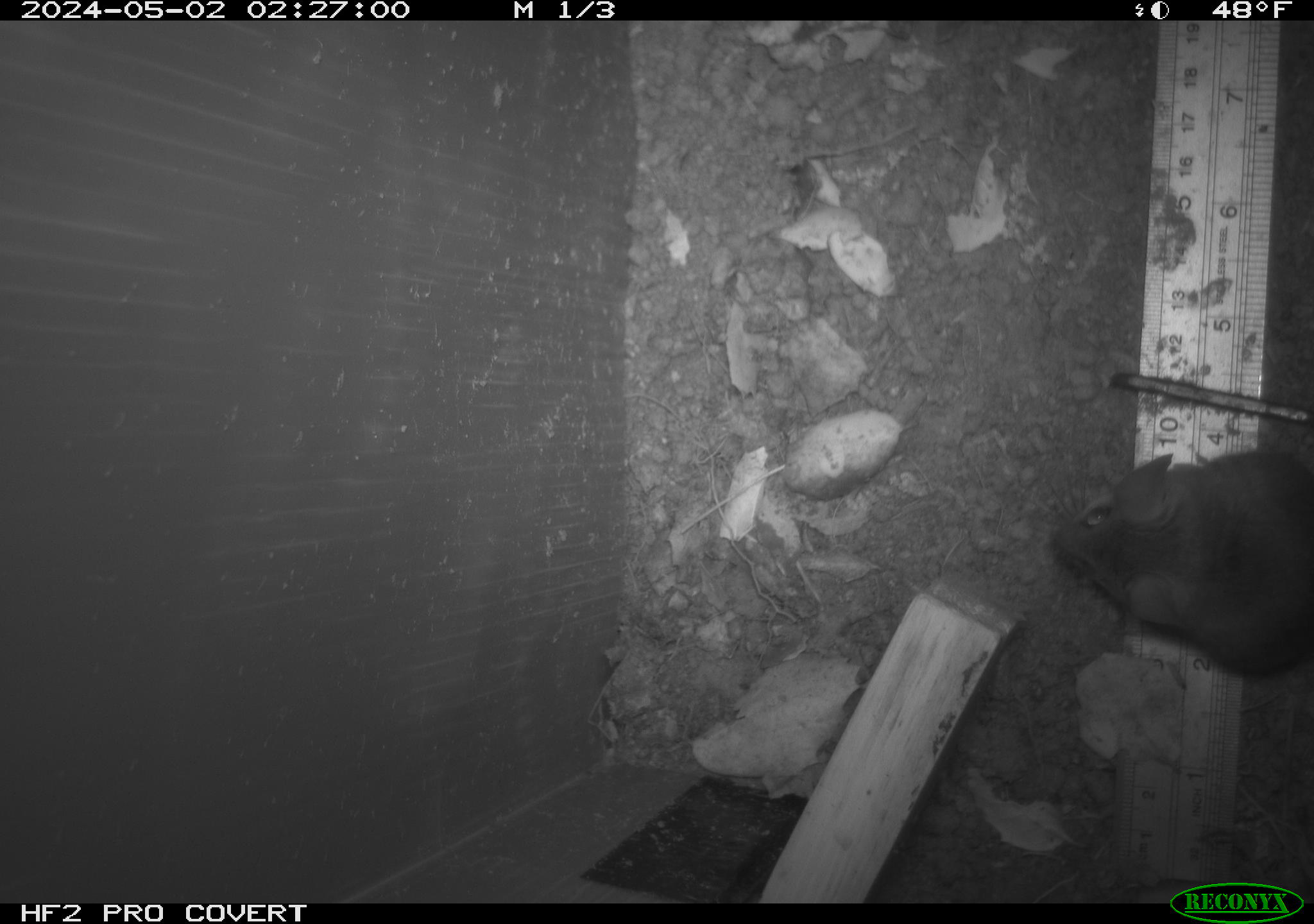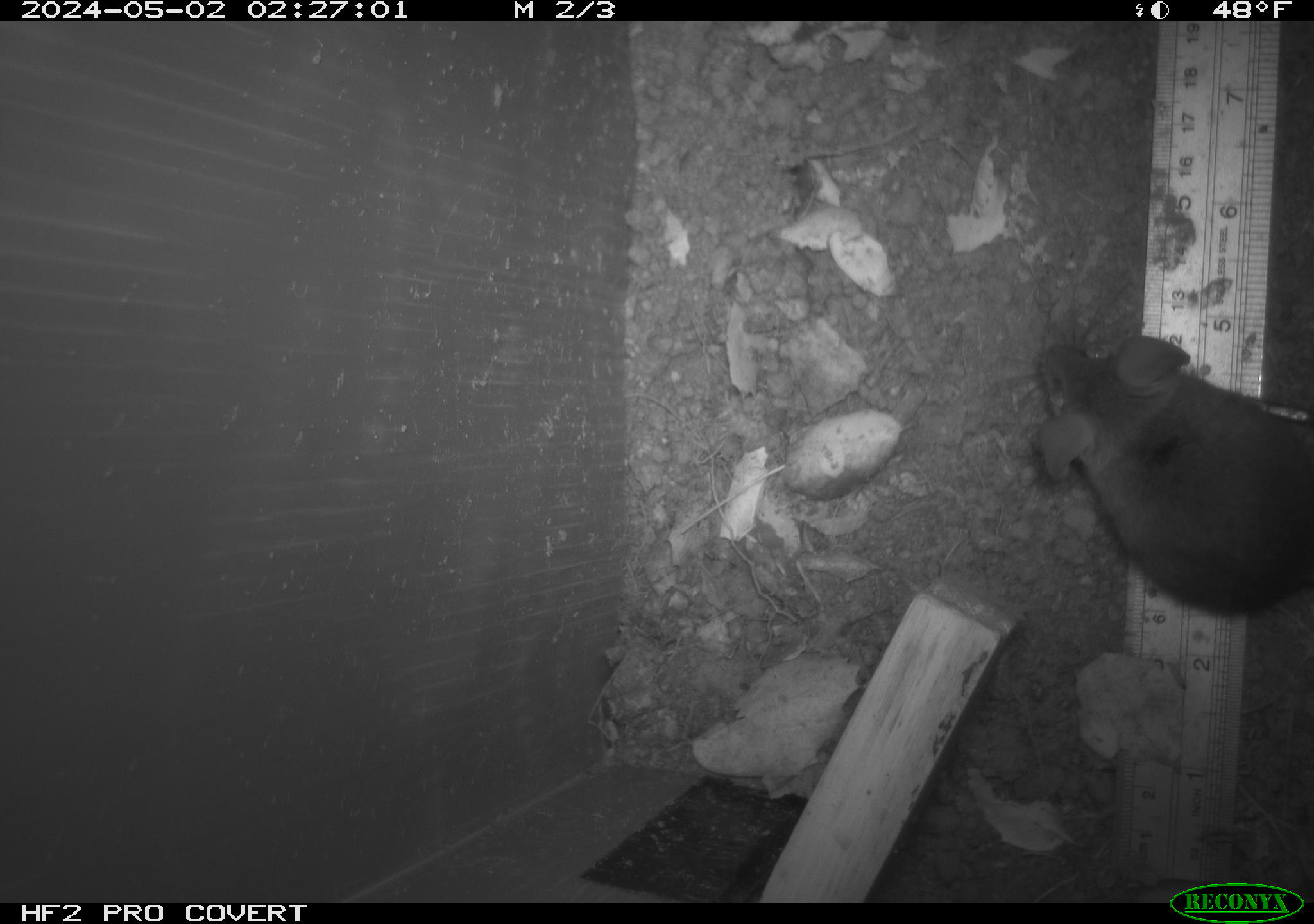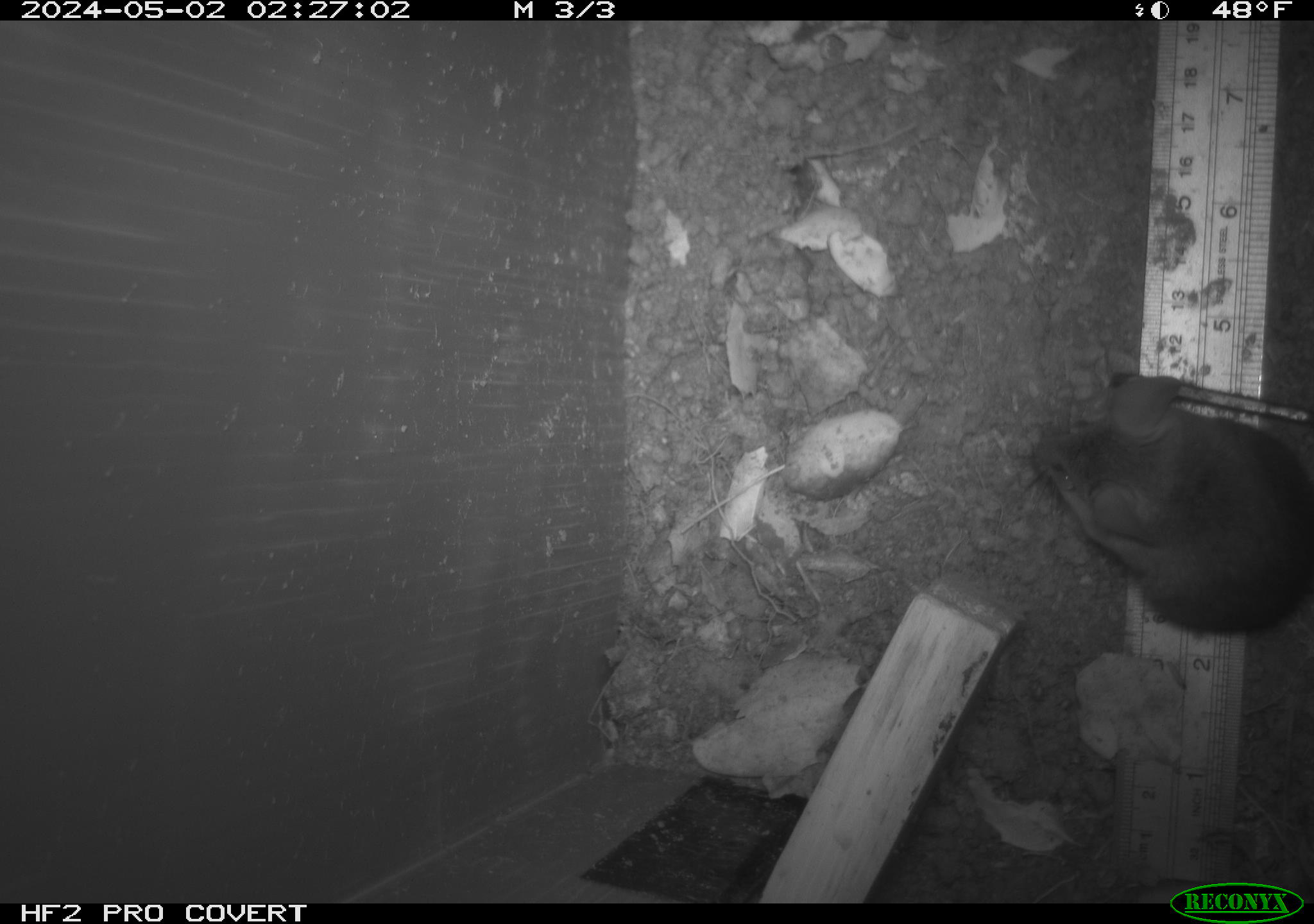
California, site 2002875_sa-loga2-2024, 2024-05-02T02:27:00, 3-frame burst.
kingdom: Animalia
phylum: Chordata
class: Mammalia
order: Rodentia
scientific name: Rodentia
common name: rodent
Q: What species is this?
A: Rodent (Rodentia).